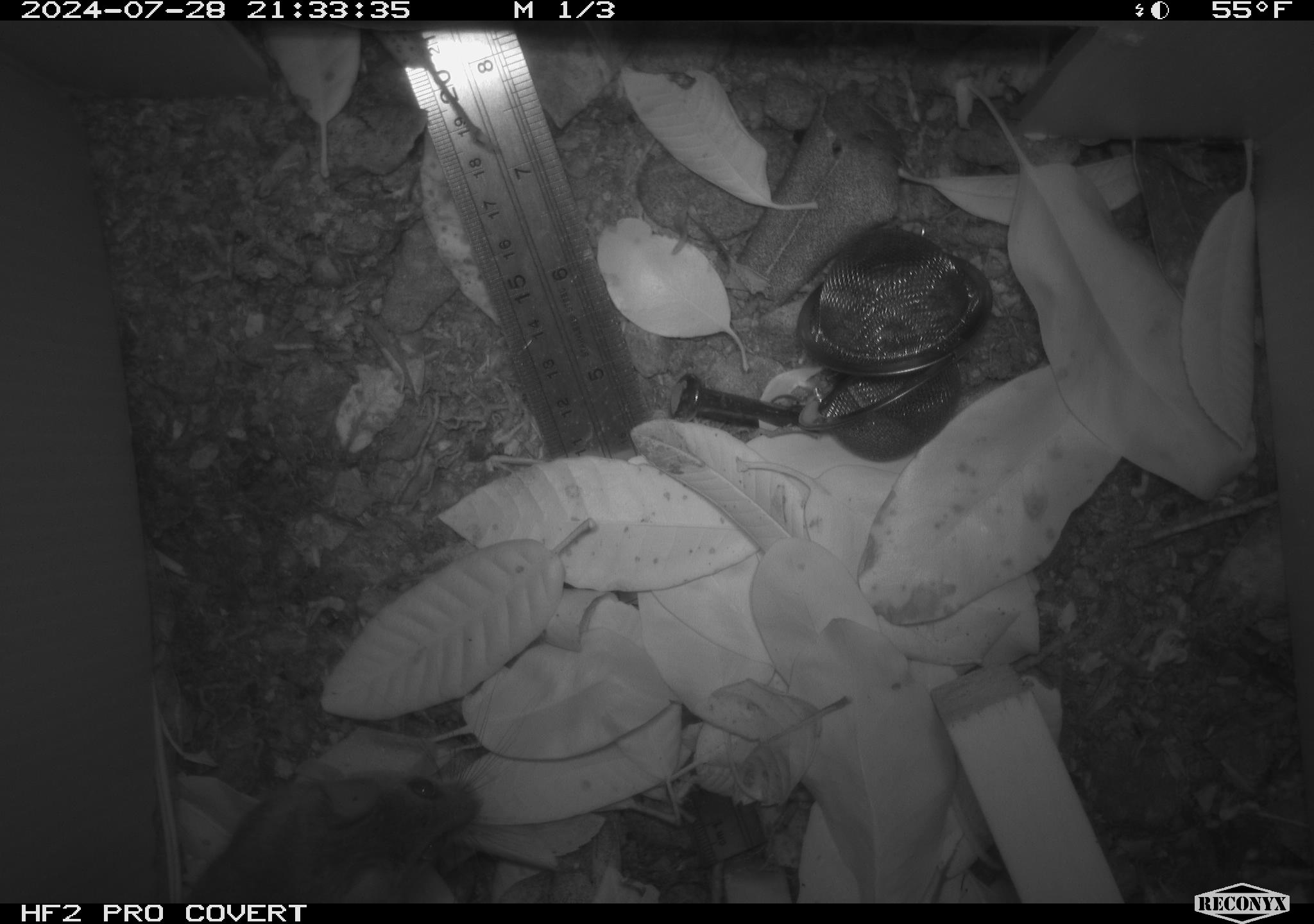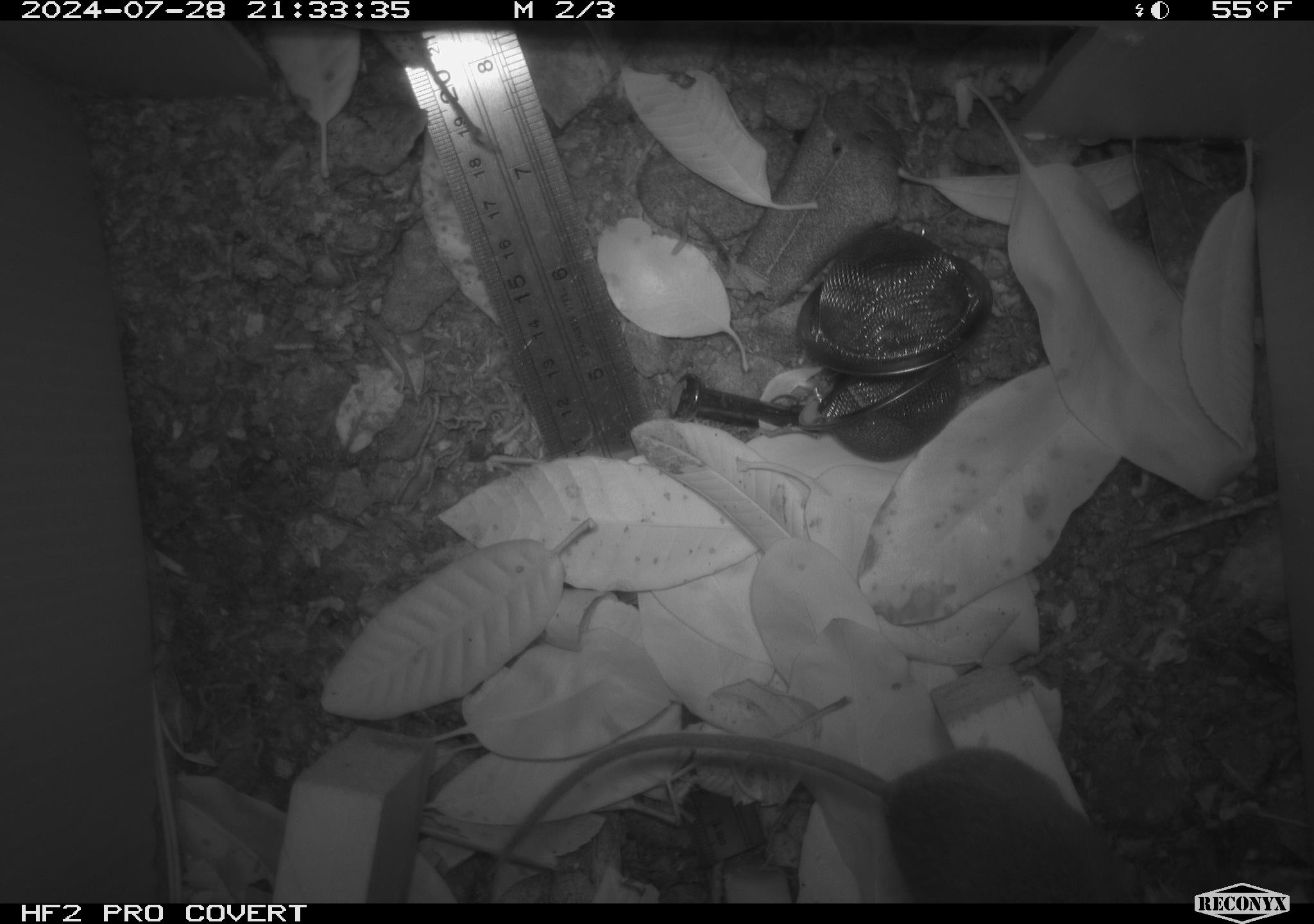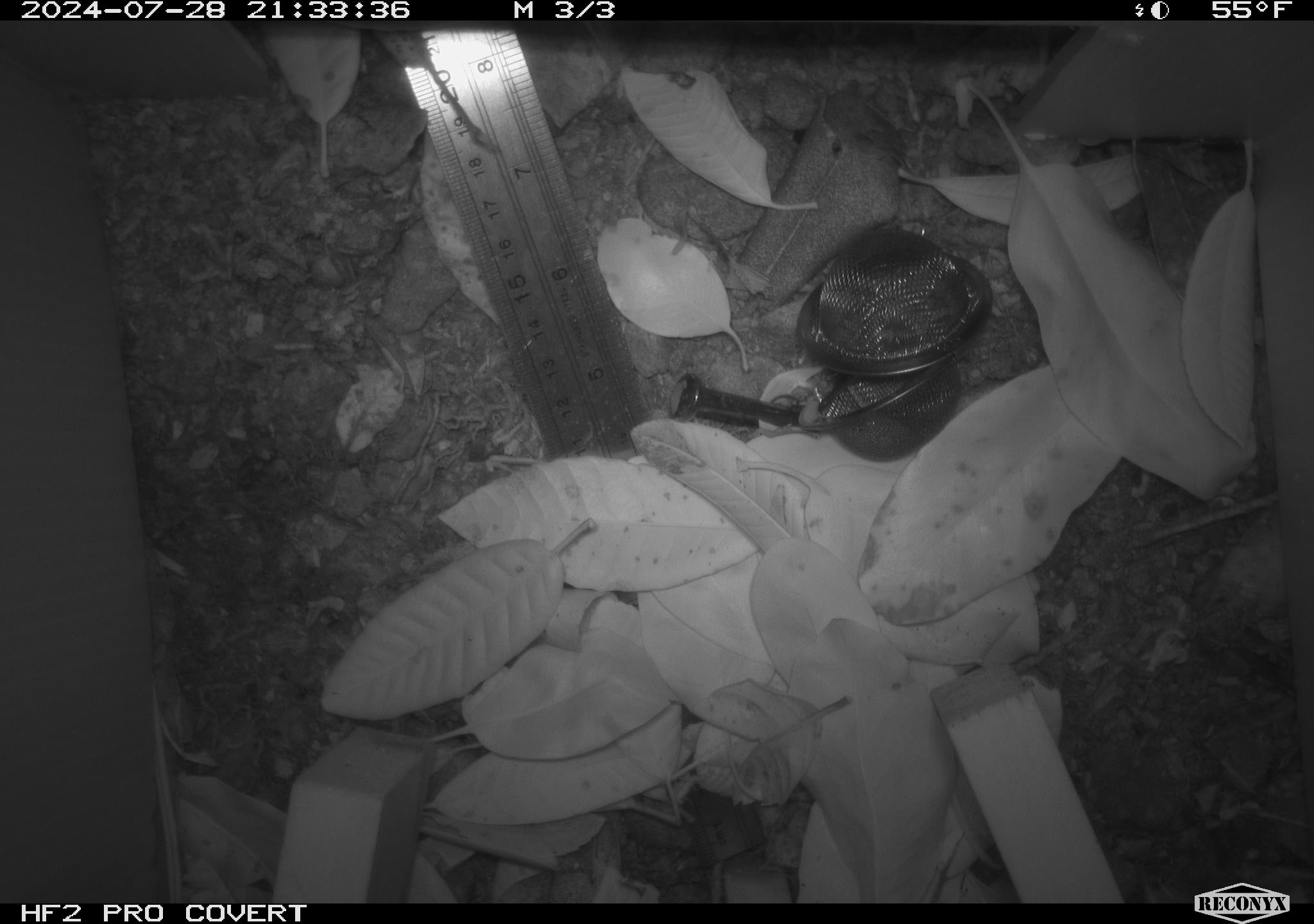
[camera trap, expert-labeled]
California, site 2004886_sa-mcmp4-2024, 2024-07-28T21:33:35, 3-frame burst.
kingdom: Animalia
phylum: Chordata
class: Mammalia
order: Rodentia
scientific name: Rodentia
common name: mouse species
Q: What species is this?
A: Mouse species (Rodentia).